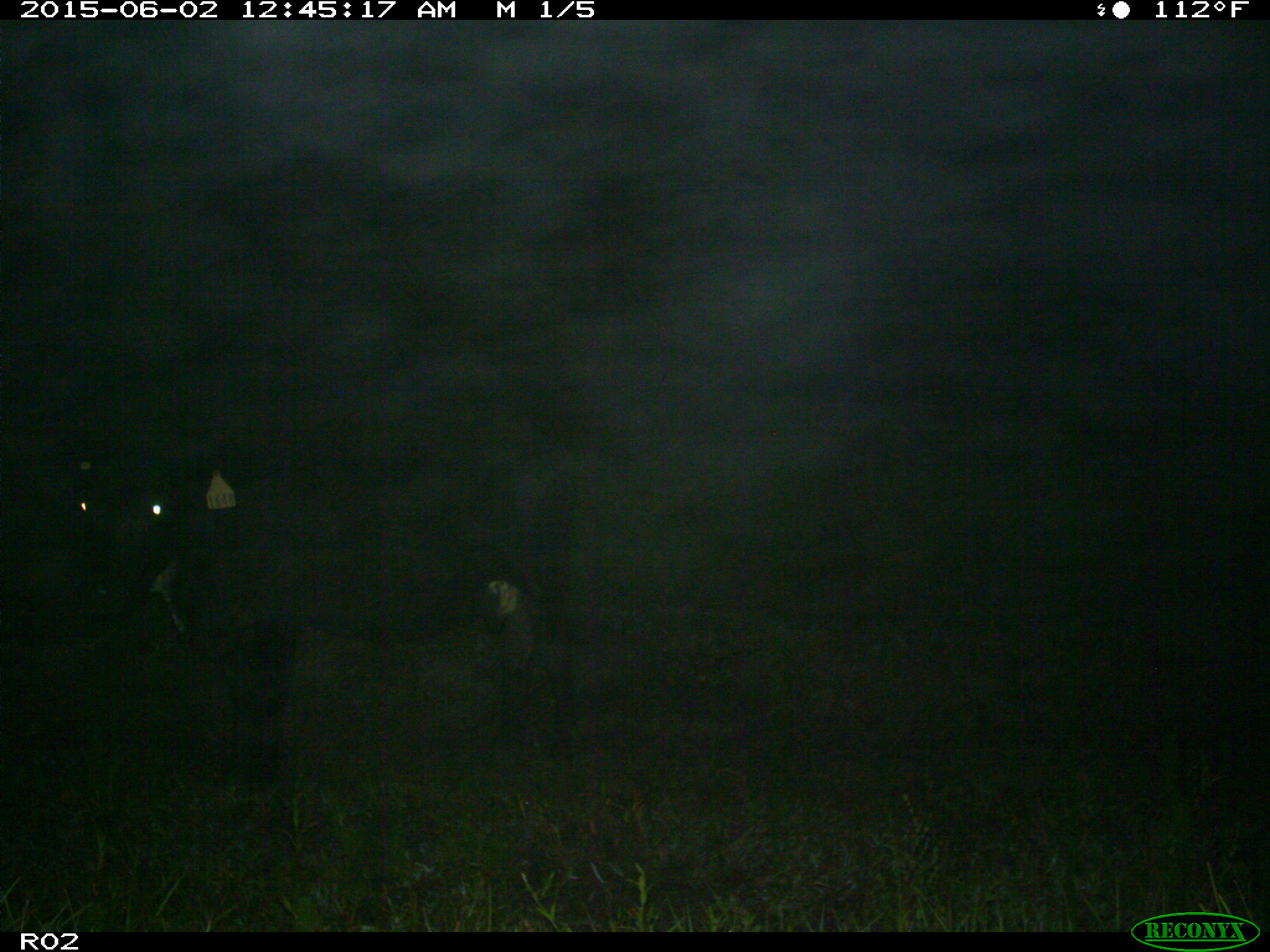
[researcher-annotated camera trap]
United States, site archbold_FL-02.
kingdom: Animalia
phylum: Chordata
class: Mammalia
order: Artiodactyla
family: Bovidae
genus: Bos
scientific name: Bos taurus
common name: domestic cow